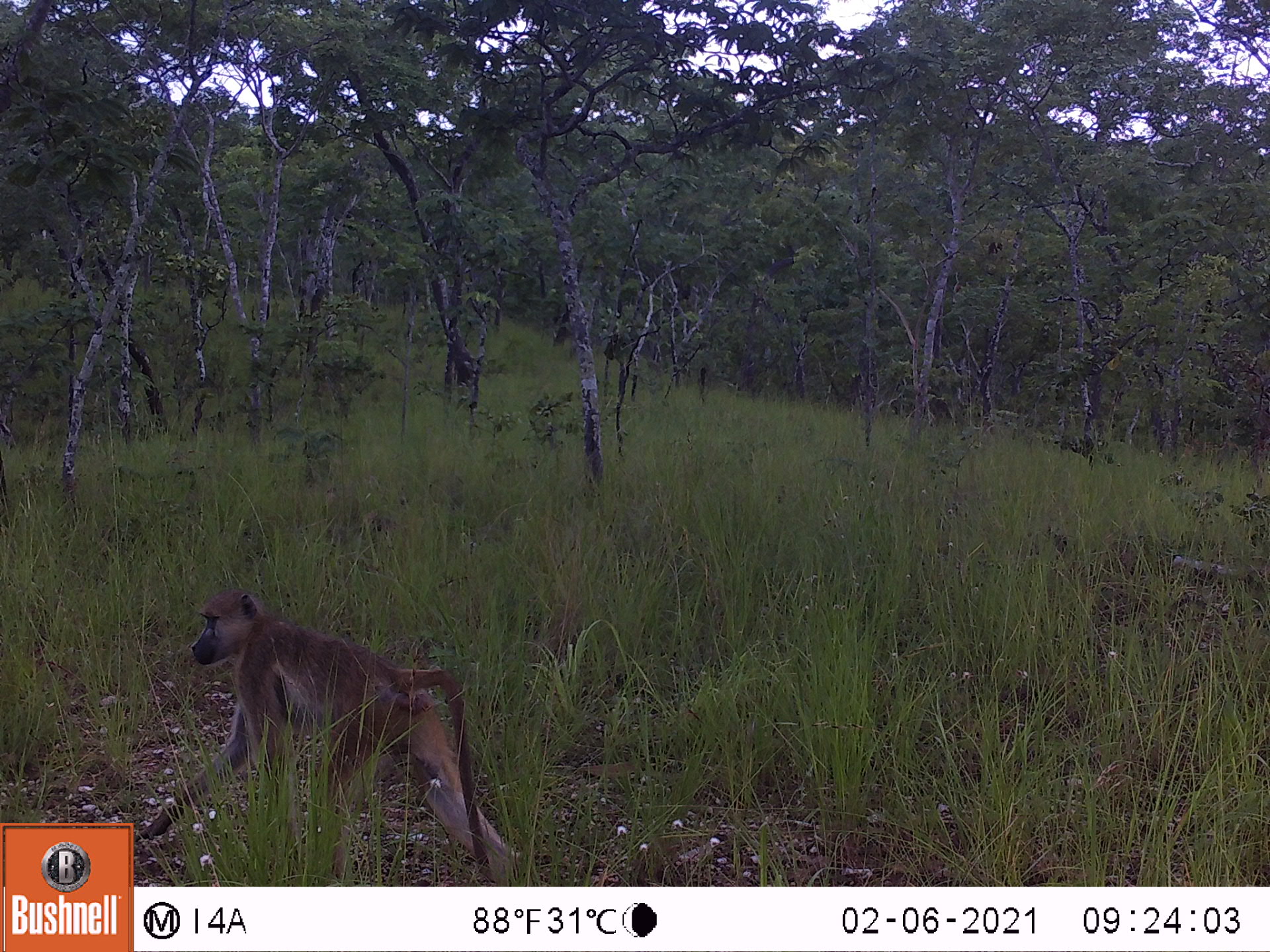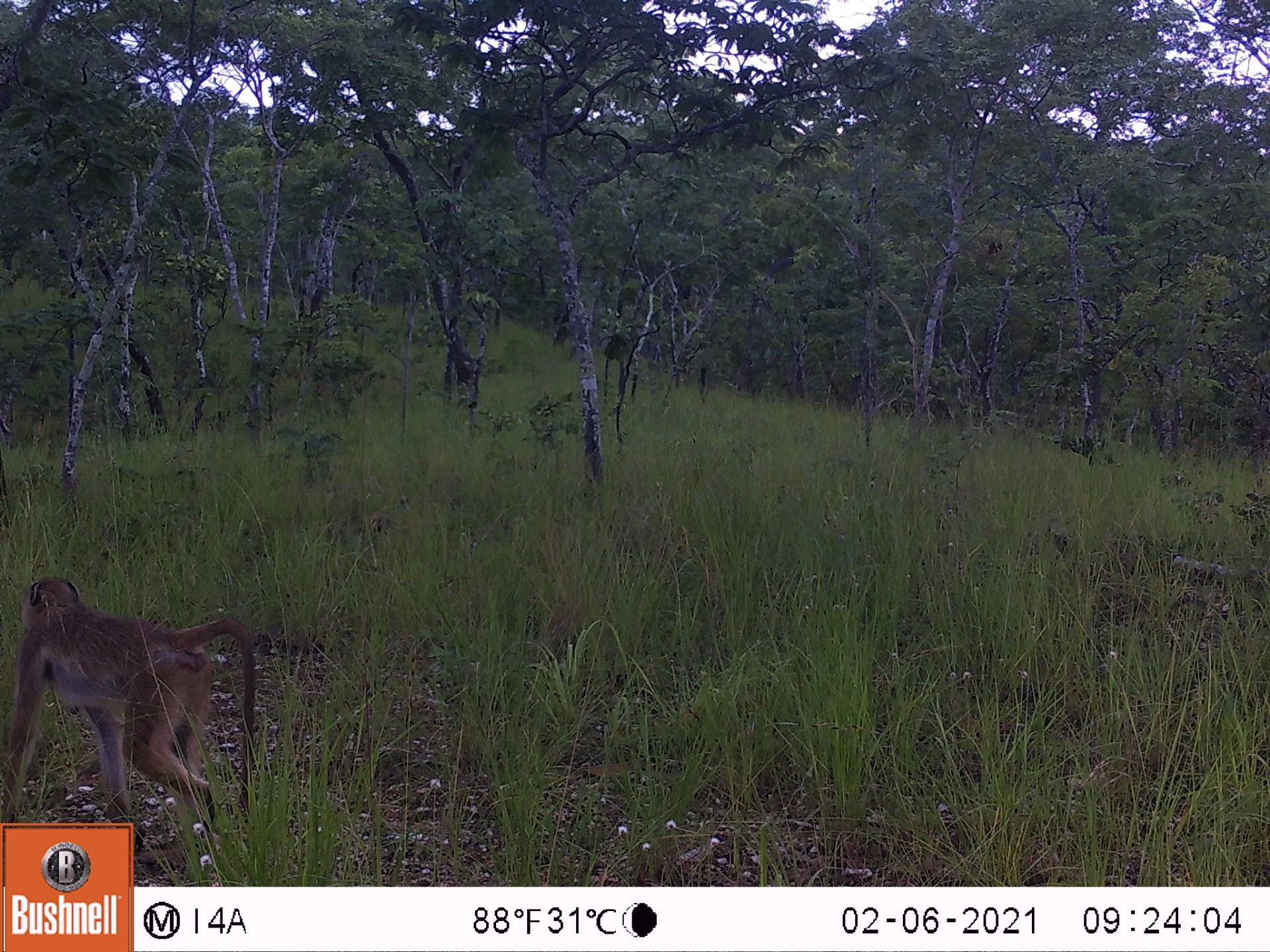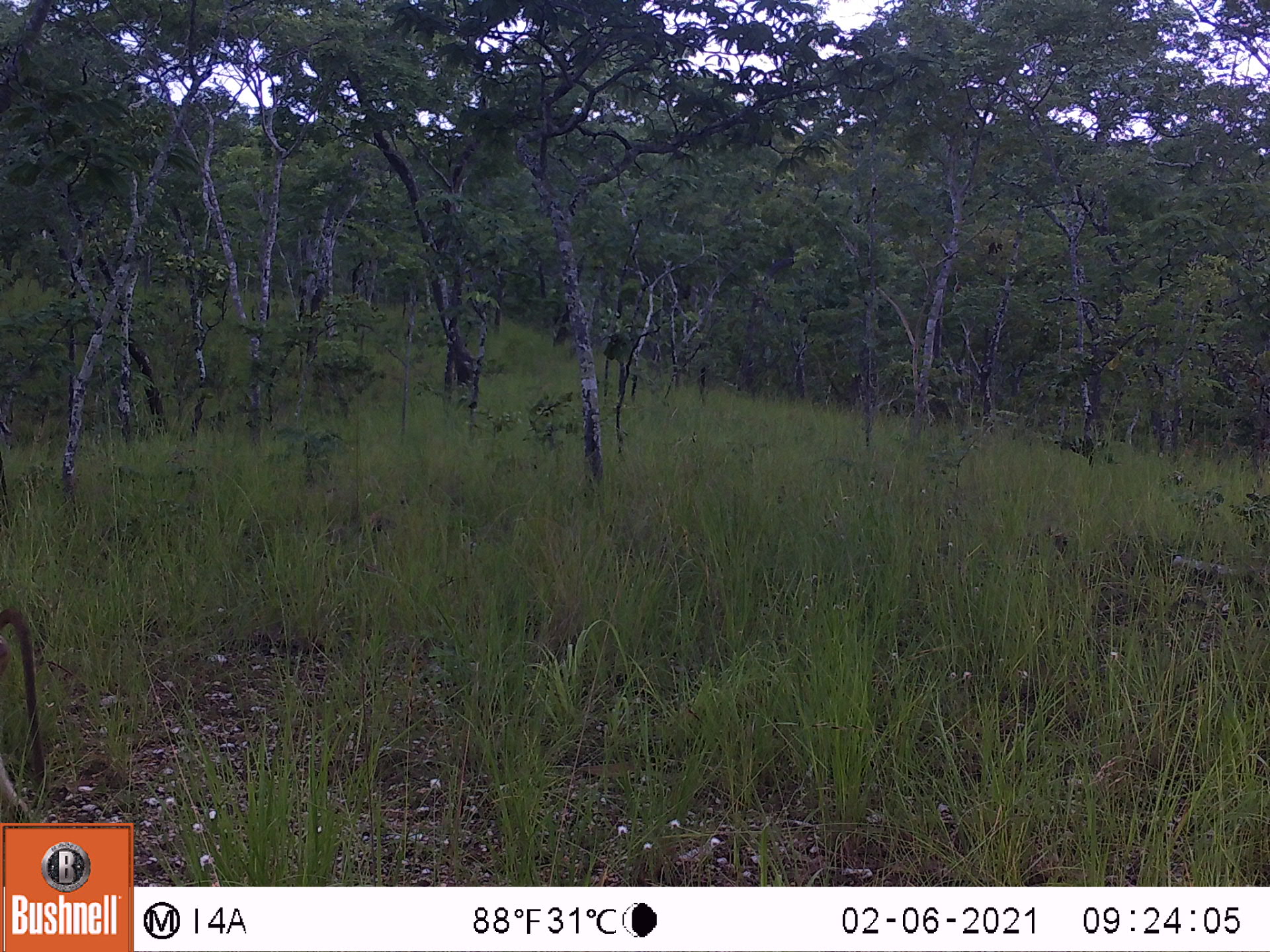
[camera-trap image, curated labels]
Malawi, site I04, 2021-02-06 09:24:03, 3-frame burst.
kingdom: Animalia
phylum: Chordata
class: Mammalia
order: Primates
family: Cercopithecidae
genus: Papio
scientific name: Papio cynocephalus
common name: yellow baboon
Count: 1.